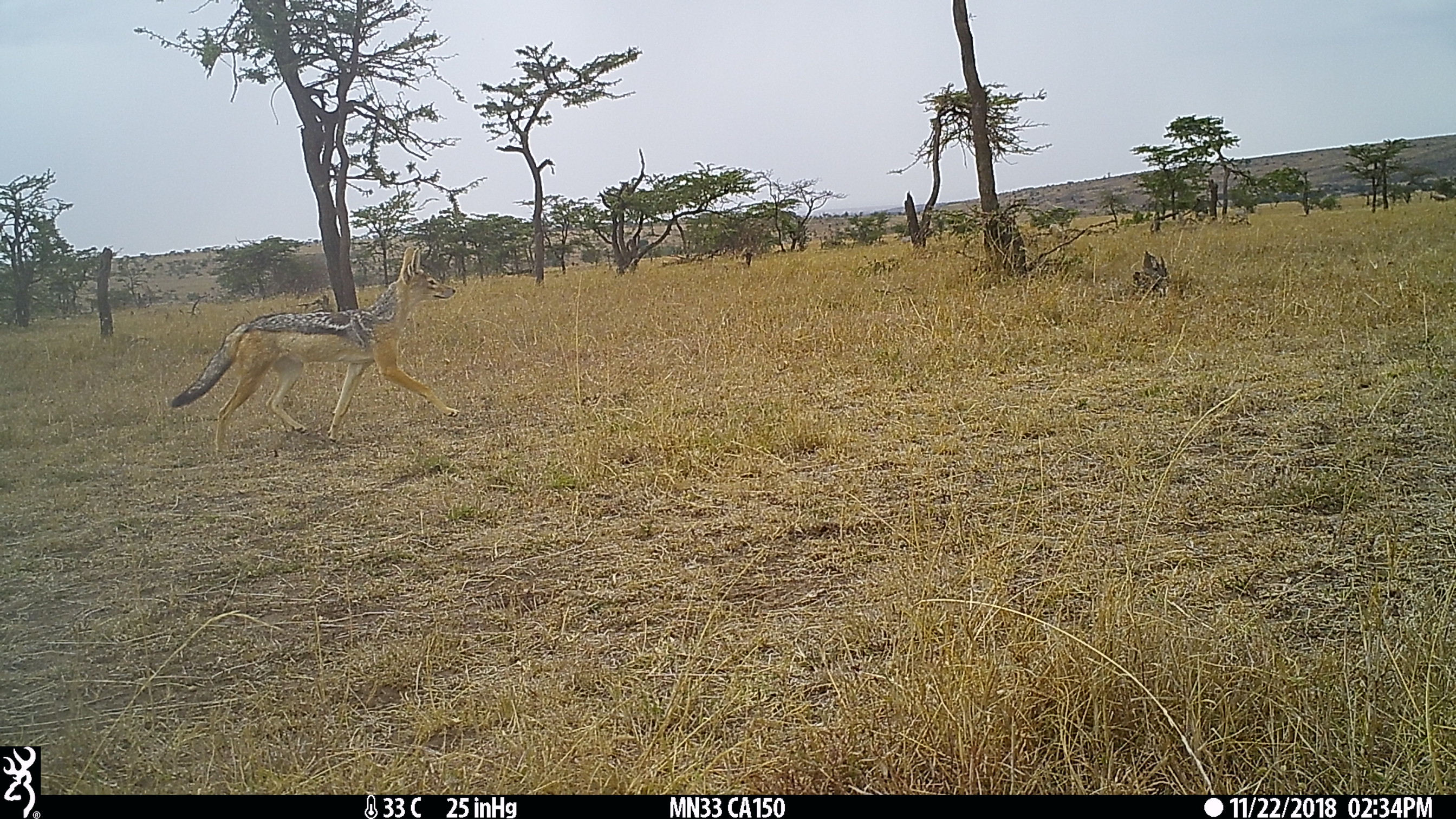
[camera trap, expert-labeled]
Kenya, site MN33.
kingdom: Animalia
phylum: Chordata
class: Mammalia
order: Carnivora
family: Canidae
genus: Lupulella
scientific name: Lupulella mesomelas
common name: black-backed jackal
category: jackal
Jackal (black-backed jackal) (Lupulella mesomelas).